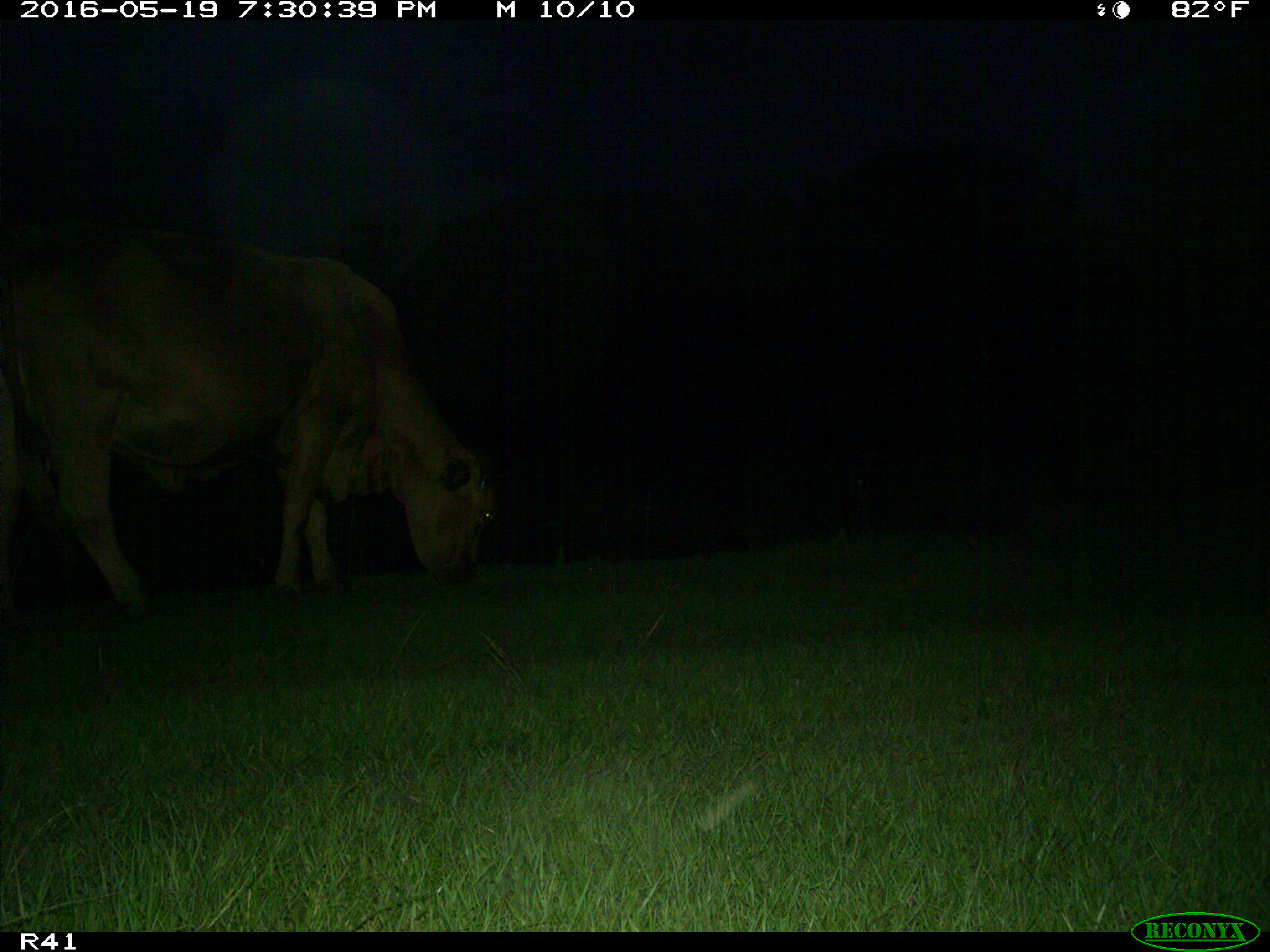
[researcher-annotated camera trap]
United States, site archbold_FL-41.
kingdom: Animalia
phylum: Chordata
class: Mammalia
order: Artiodactyla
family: Bovidae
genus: Bos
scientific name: Bos taurus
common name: domestic cow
Bos taurus (domestic cow).